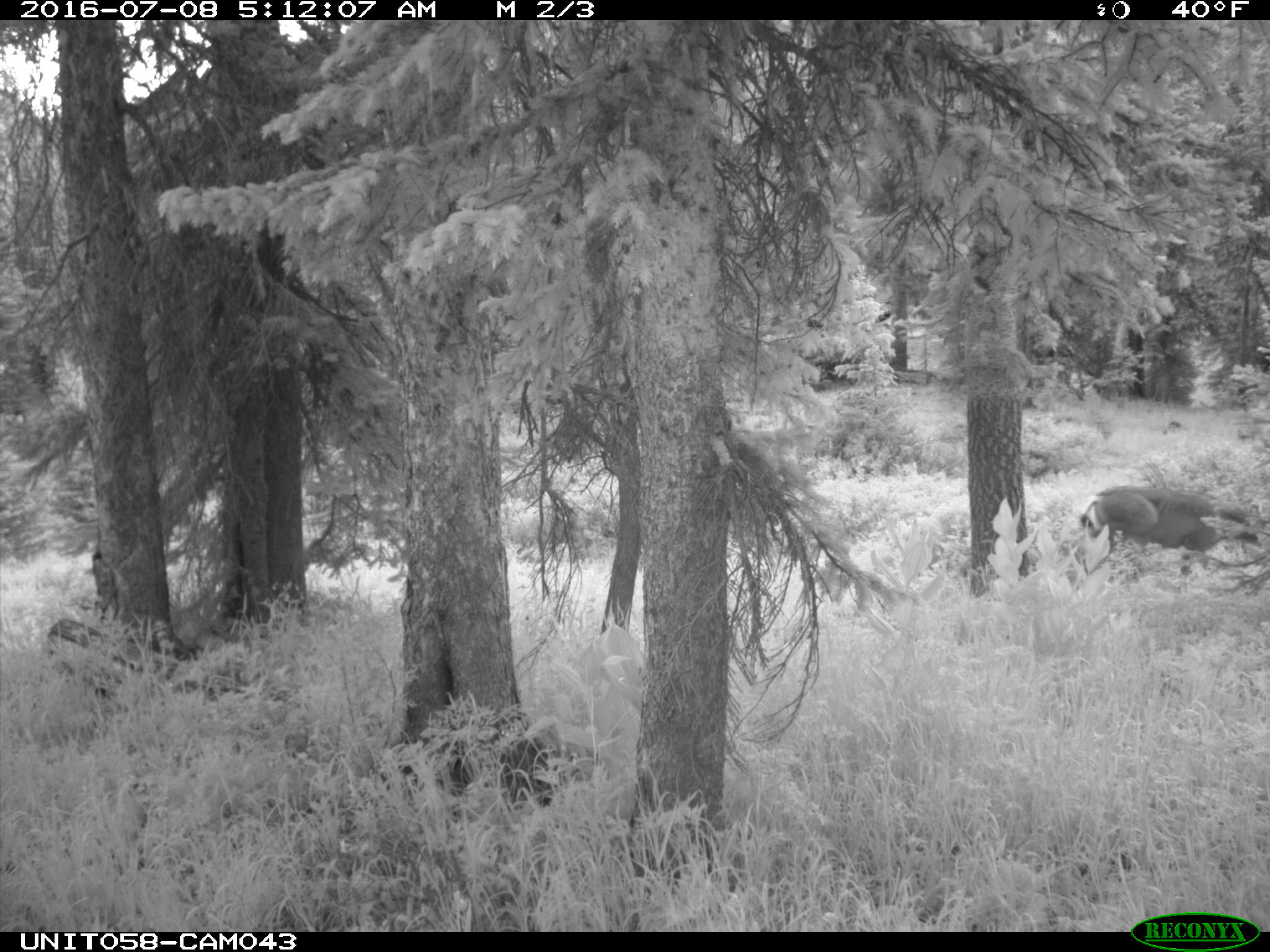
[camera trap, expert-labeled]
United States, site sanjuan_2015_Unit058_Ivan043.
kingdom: Animalia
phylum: Chordata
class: Mammalia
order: Artiodactyla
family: Cervidae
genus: Odocoileus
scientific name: Odocoileus hemionus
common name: mule deer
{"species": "Odocoileus hemionus (mule deer)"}